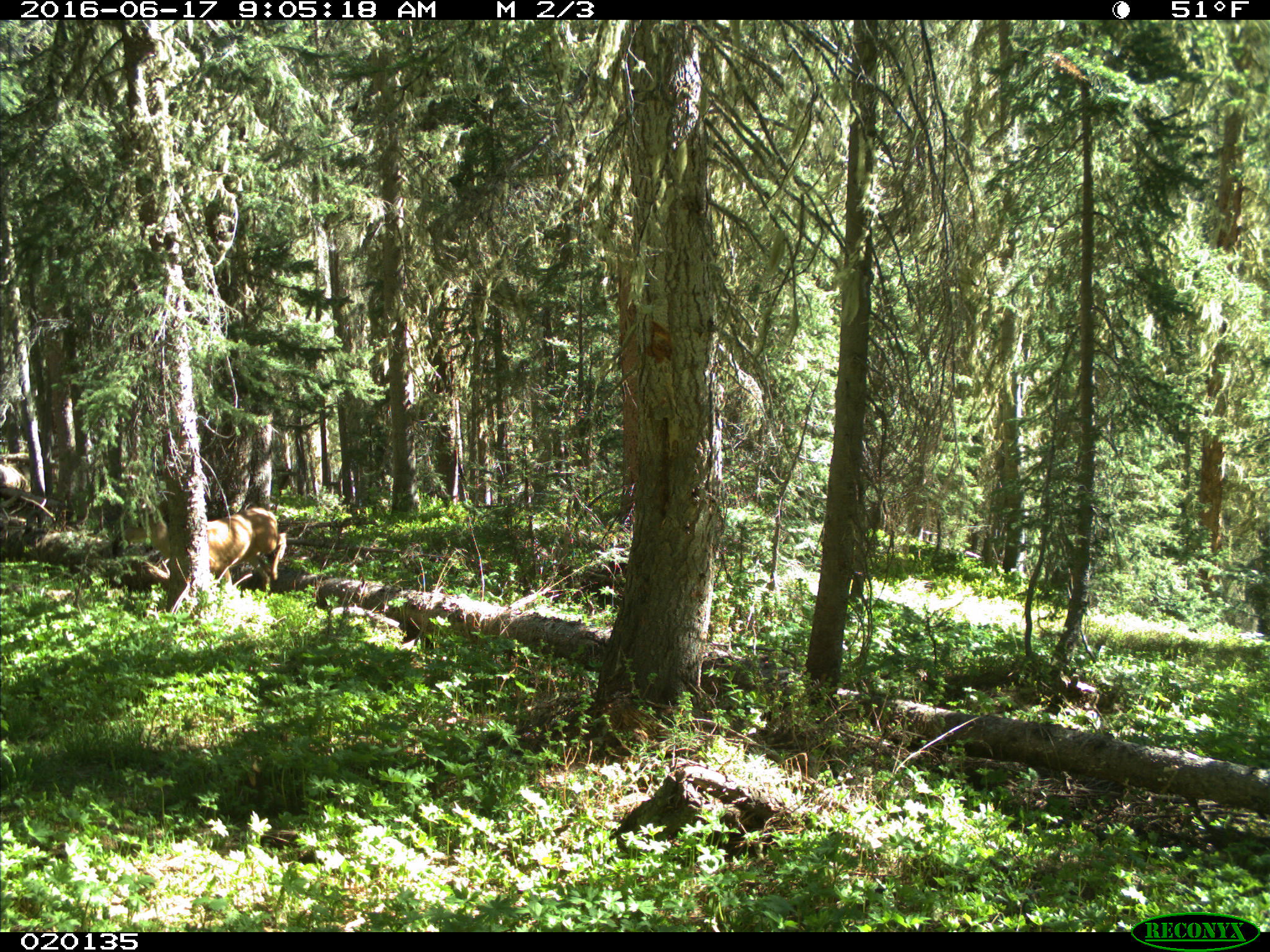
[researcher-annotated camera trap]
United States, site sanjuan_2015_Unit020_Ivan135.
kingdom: Animalia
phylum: Chordata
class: Mammalia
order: Artiodactyla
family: Cervidae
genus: Odocoileus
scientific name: Odocoileus hemionus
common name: mule deer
Odocoileus hemionus (mule deer).